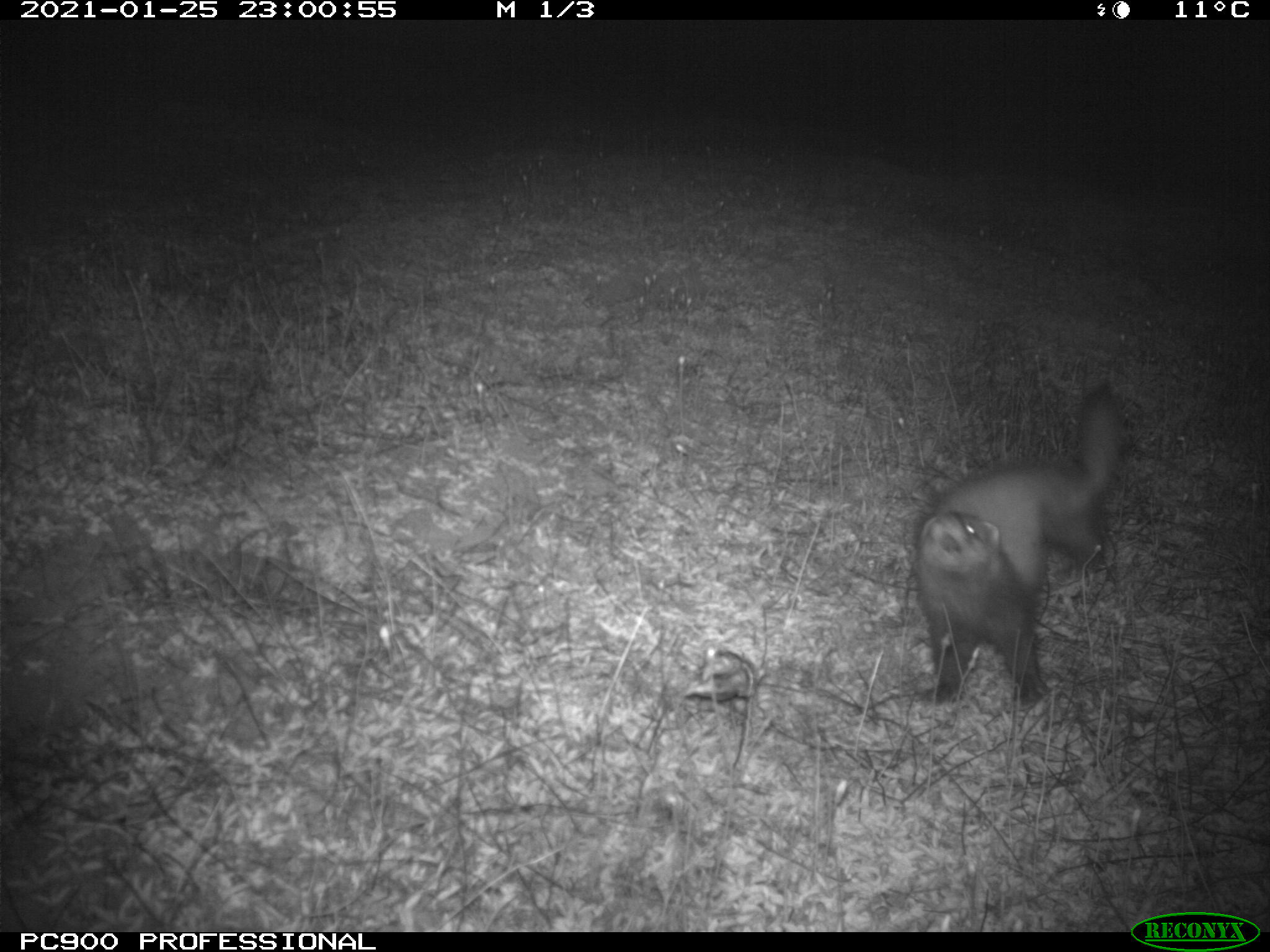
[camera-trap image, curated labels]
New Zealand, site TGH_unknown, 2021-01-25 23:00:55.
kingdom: Animalia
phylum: Chordata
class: Mammalia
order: Carnivora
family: Mustelidae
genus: Mustela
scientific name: Mustela furo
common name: ferret